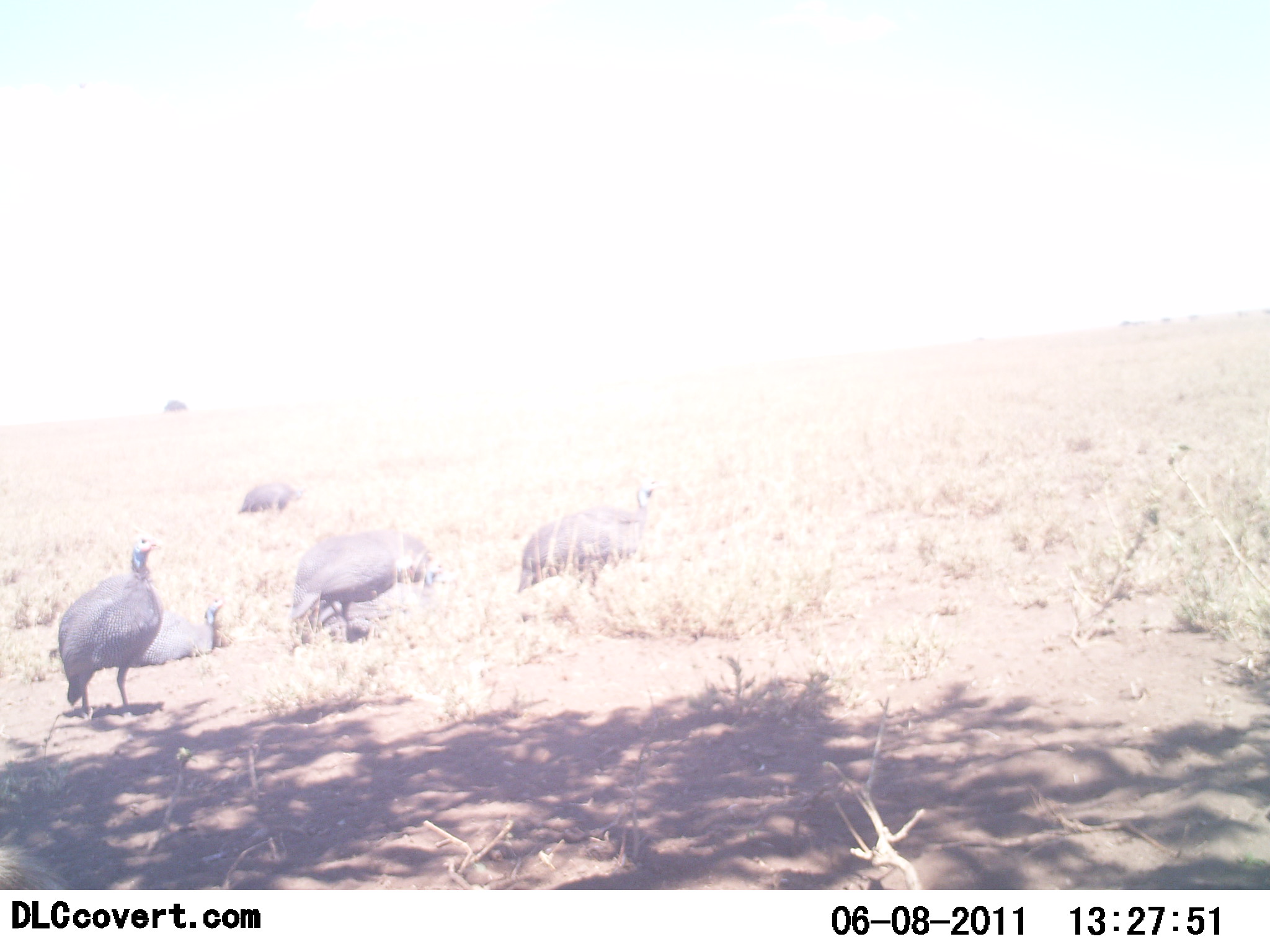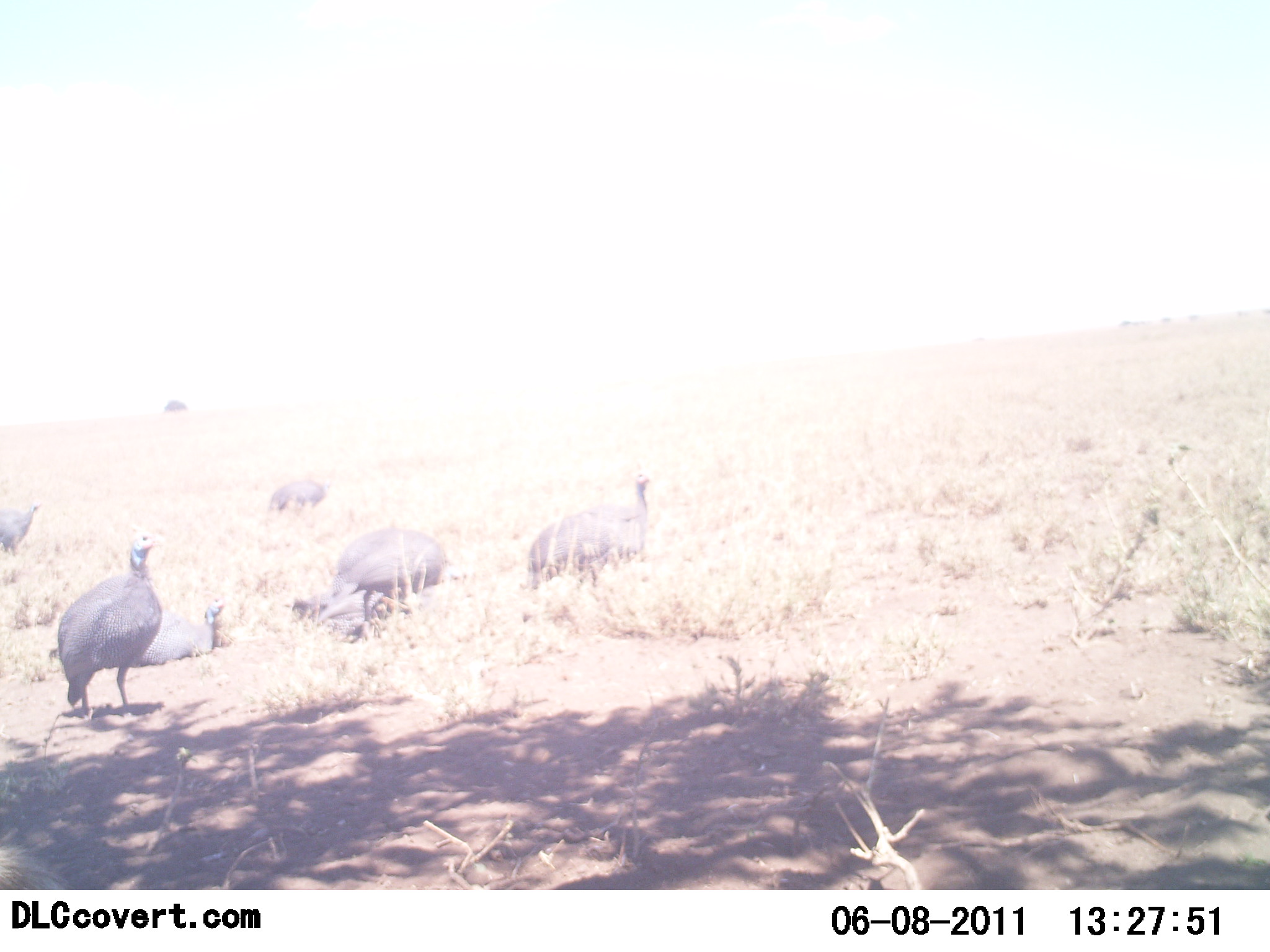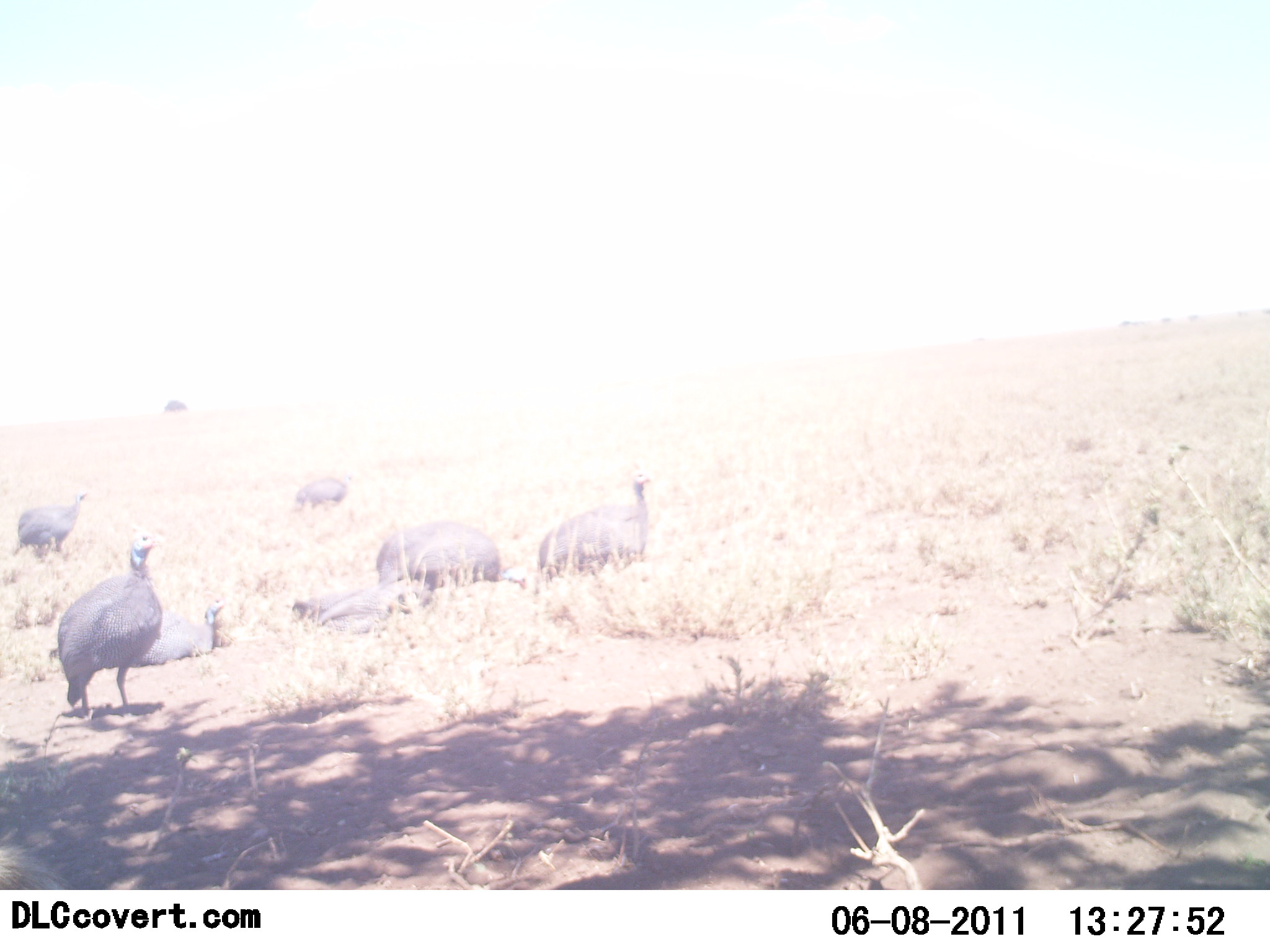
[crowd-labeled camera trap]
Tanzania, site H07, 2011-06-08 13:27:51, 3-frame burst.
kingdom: Animalia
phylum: Chordata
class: Aves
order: Galliformes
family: Numididae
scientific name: Numididae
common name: guinea fowl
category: guineafowl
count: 5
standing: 64%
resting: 27%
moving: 73%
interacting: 0%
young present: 0%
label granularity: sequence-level